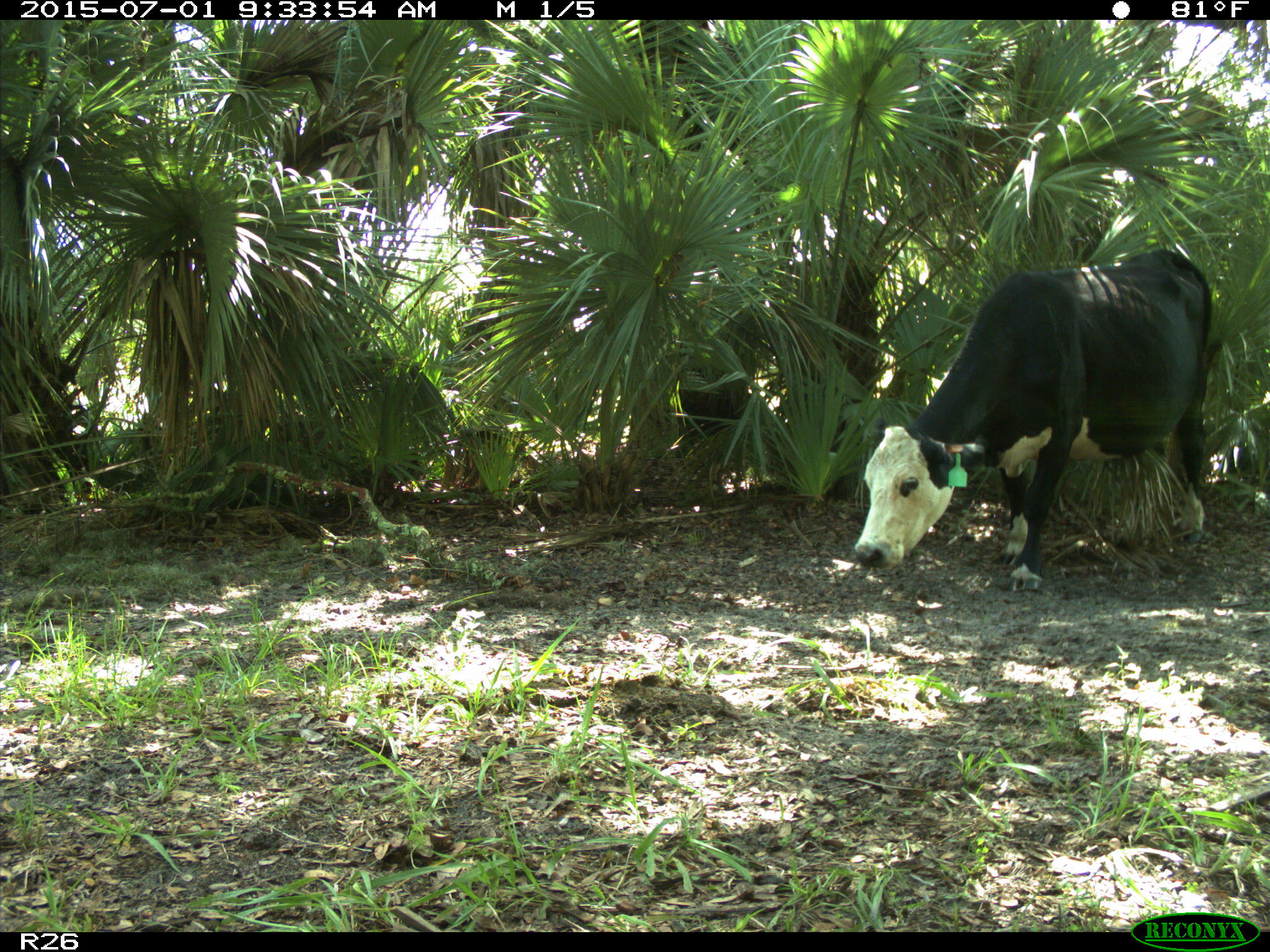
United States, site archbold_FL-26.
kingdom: Animalia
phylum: Chordata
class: Mammalia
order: Artiodactyla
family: Bovidae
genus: Bos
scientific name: Bos taurus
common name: domestic cow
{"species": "Bos taurus (domestic cow)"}